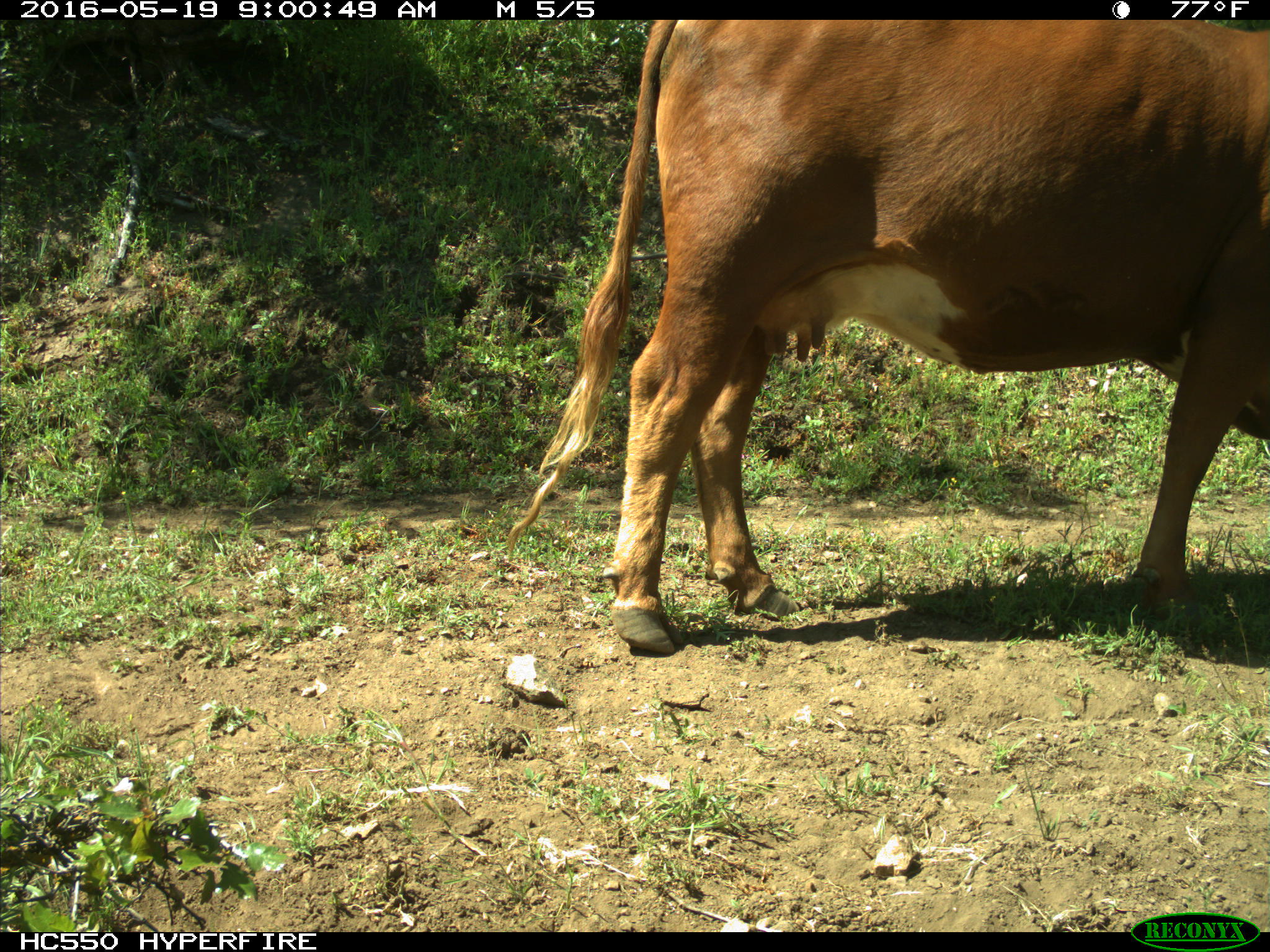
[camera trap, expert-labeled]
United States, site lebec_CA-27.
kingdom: Animalia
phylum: Chordata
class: Mammalia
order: Artiodactyla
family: Bovidae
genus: Bos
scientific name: Bos taurus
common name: domestic cow